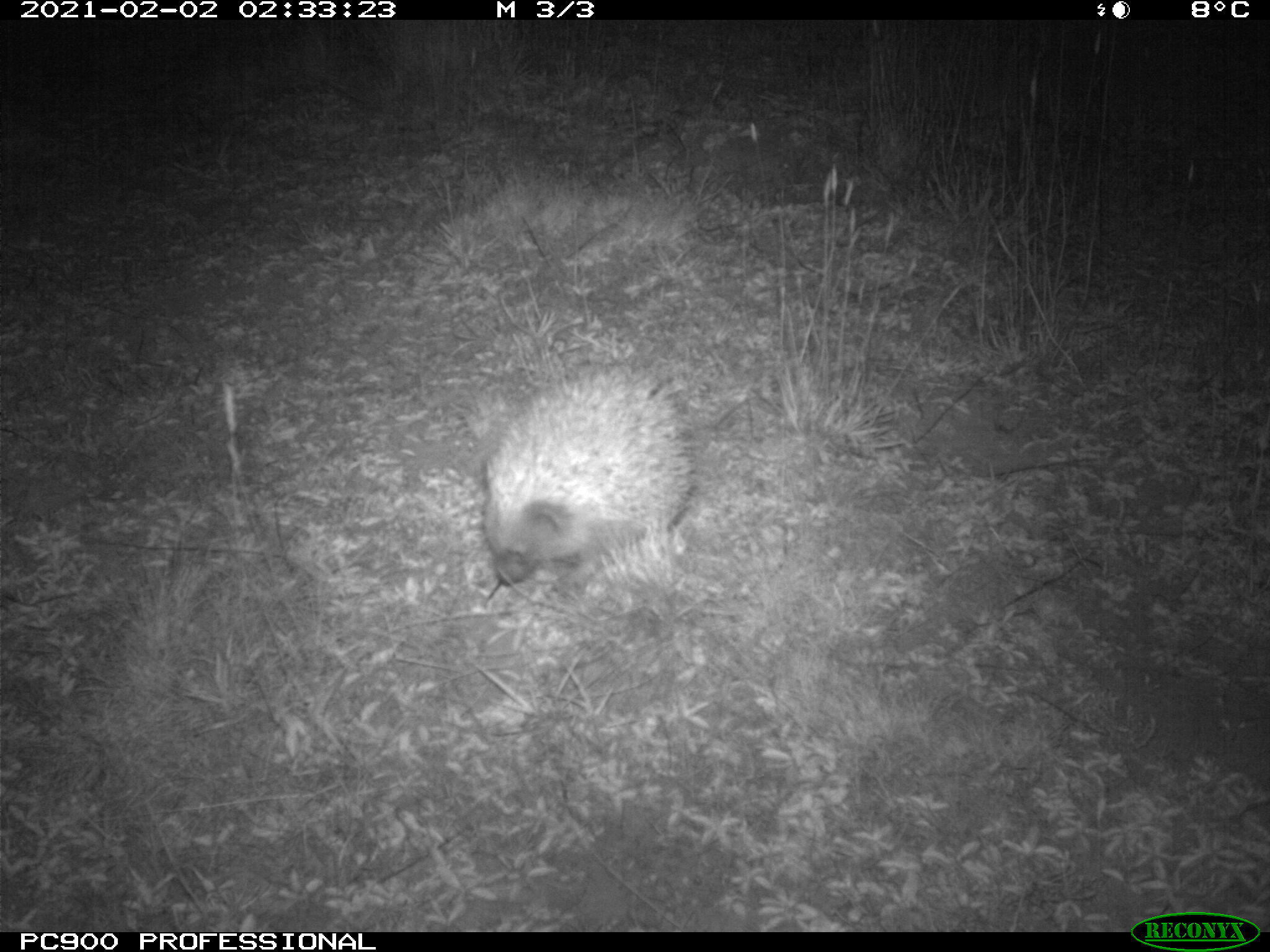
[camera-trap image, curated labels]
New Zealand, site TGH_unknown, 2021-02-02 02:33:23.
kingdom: Animalia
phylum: Chordata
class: Mammalia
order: Eulipotyphla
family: Erinaceidae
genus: Erinaceus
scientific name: Erinaceus europaeus europaeus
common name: european hedgehog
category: hedgehog